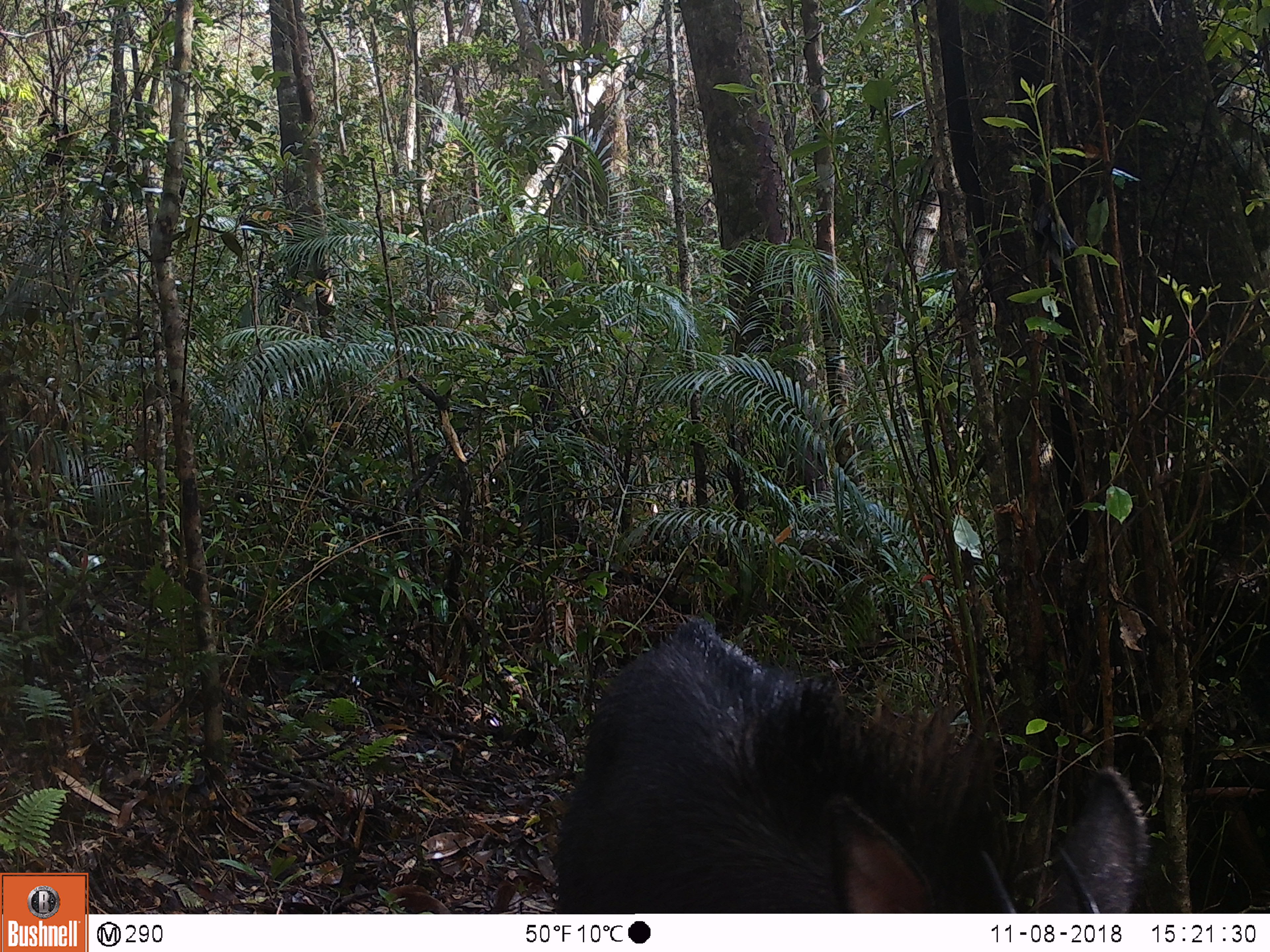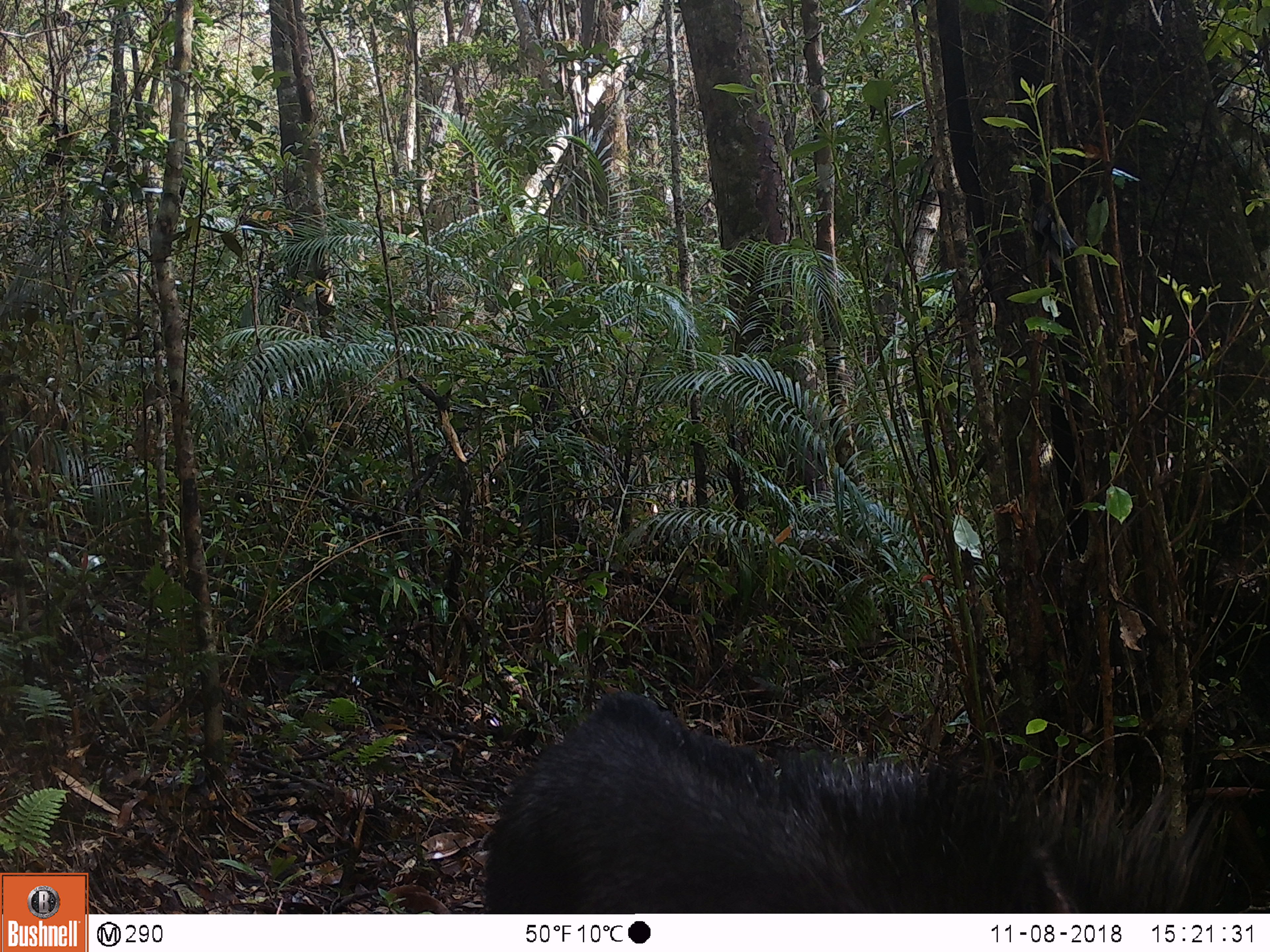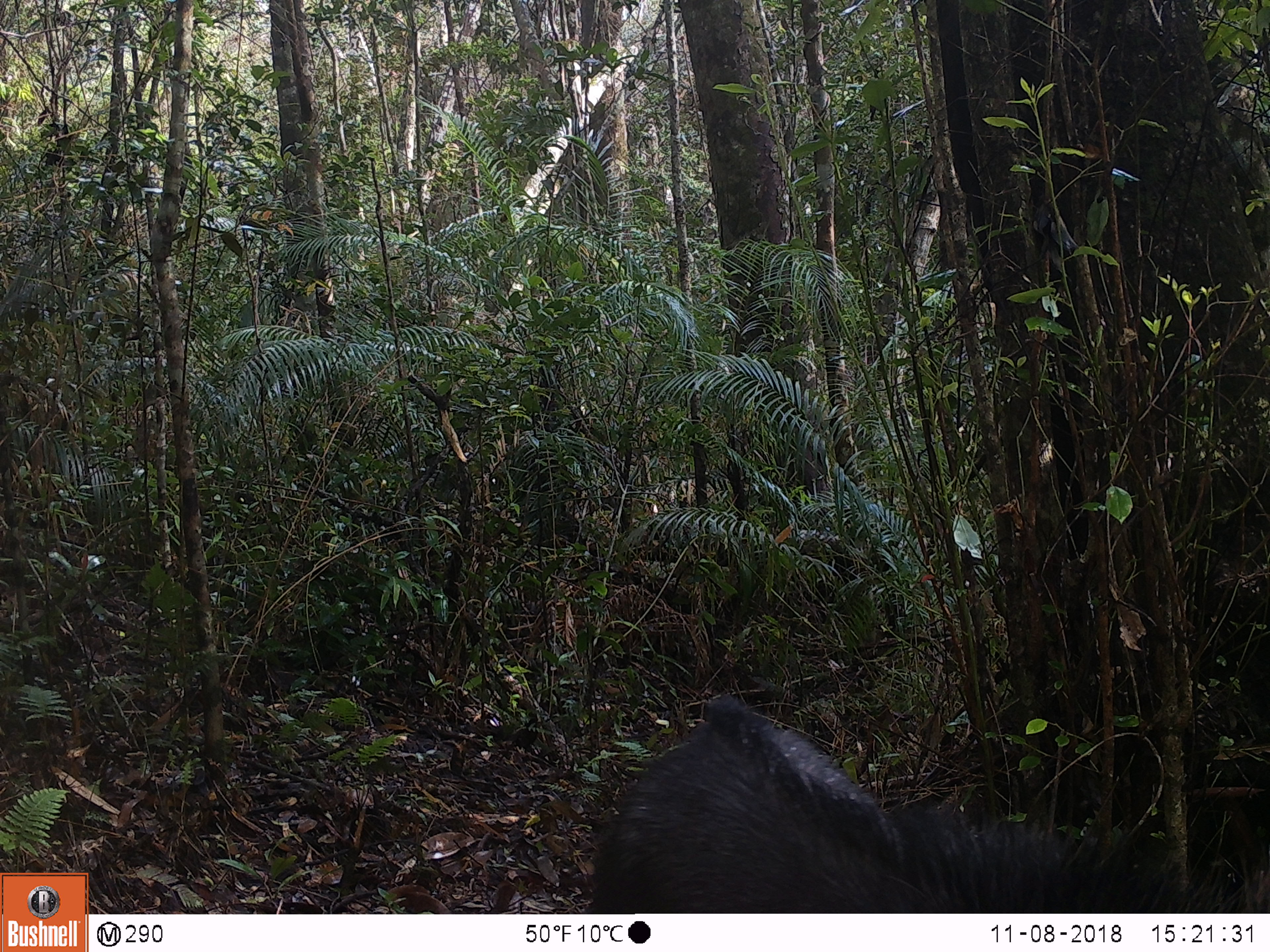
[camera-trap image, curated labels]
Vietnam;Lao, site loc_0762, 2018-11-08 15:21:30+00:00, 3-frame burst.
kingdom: Animalia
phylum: Chordata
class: Mammalia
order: Artiodactyla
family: Bovidae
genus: Capricornis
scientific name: Capricornis sumatraensis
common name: chinese serow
Chinese serow (Capricornis sumatraensis). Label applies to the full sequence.